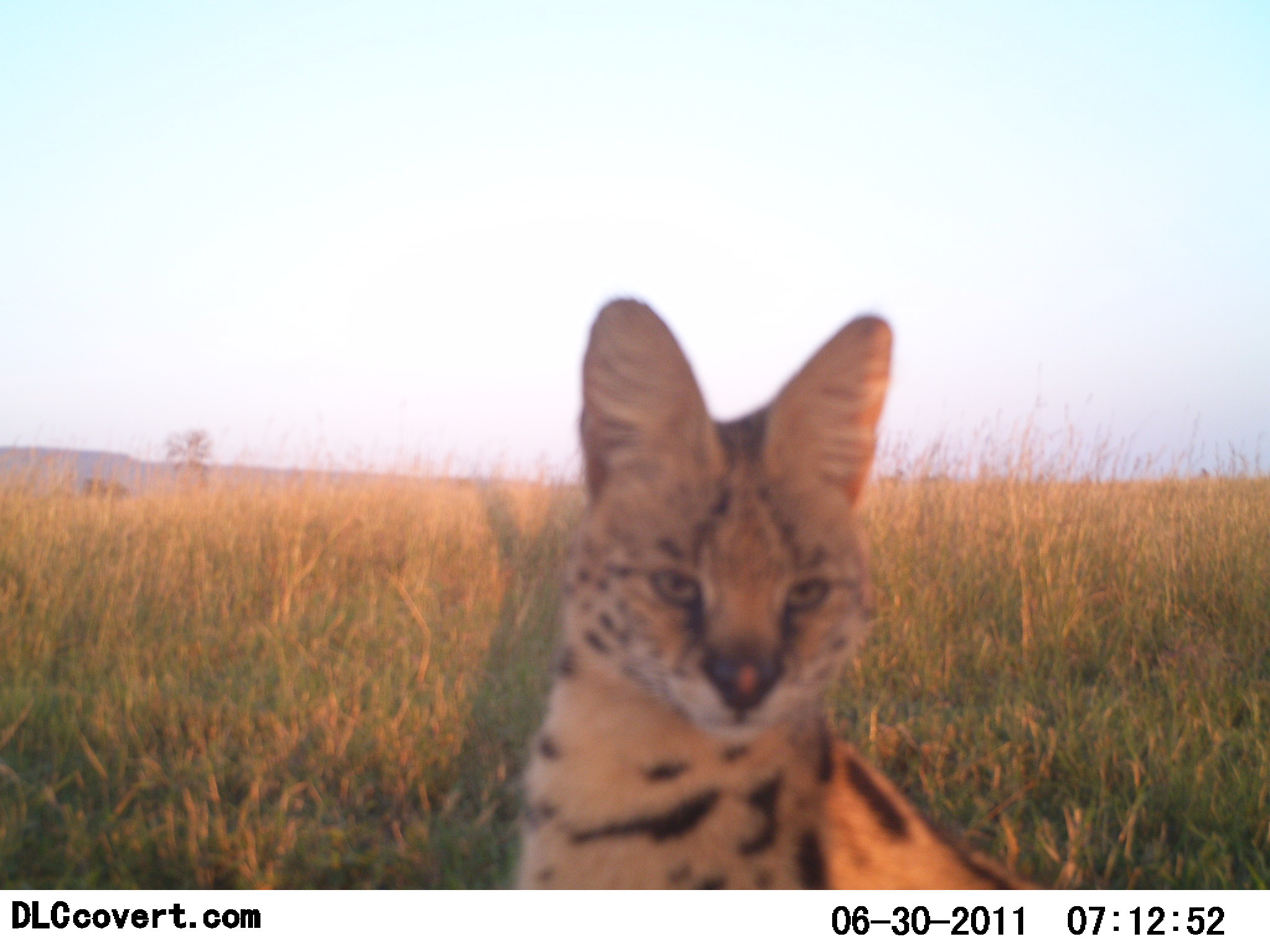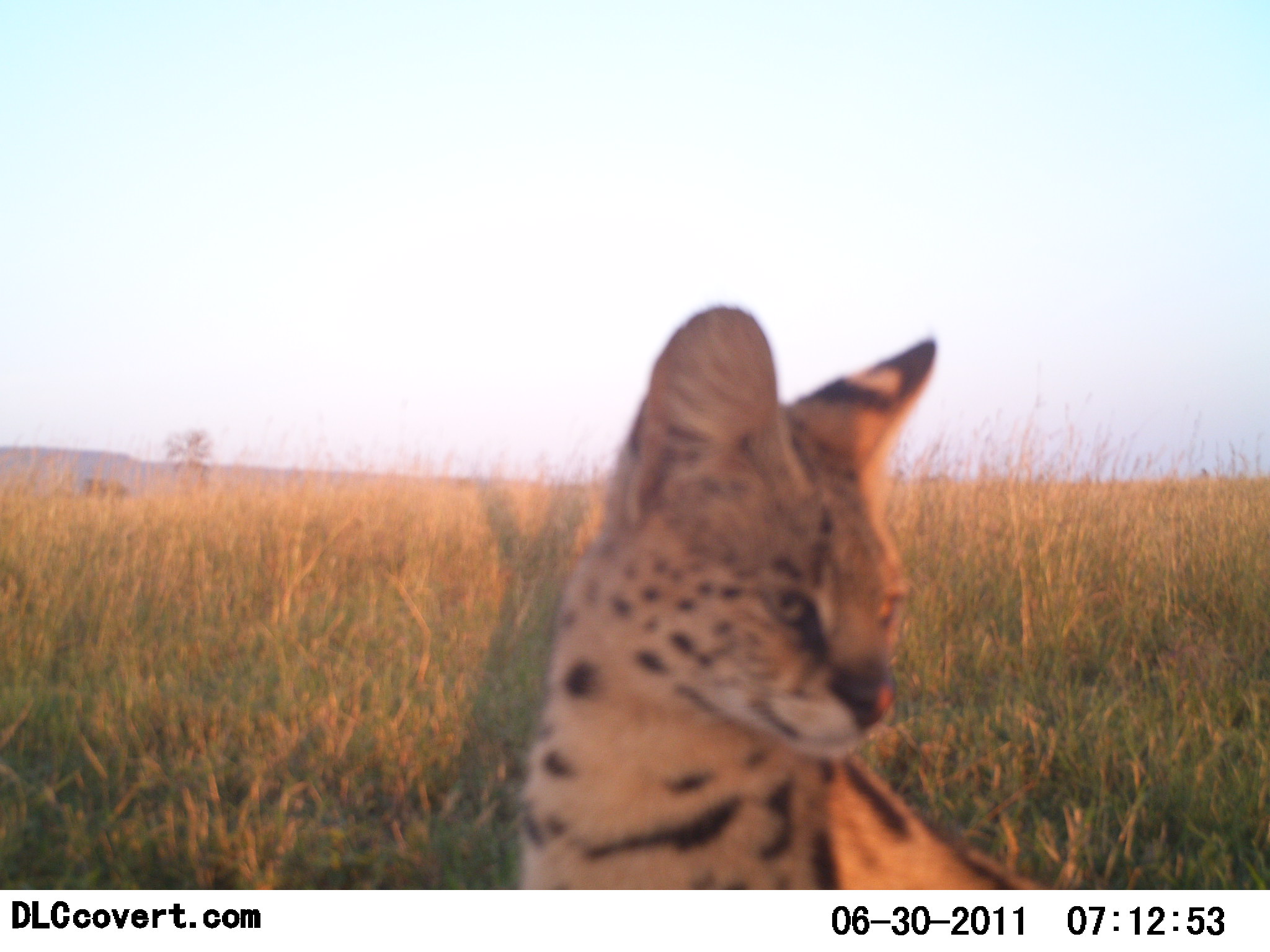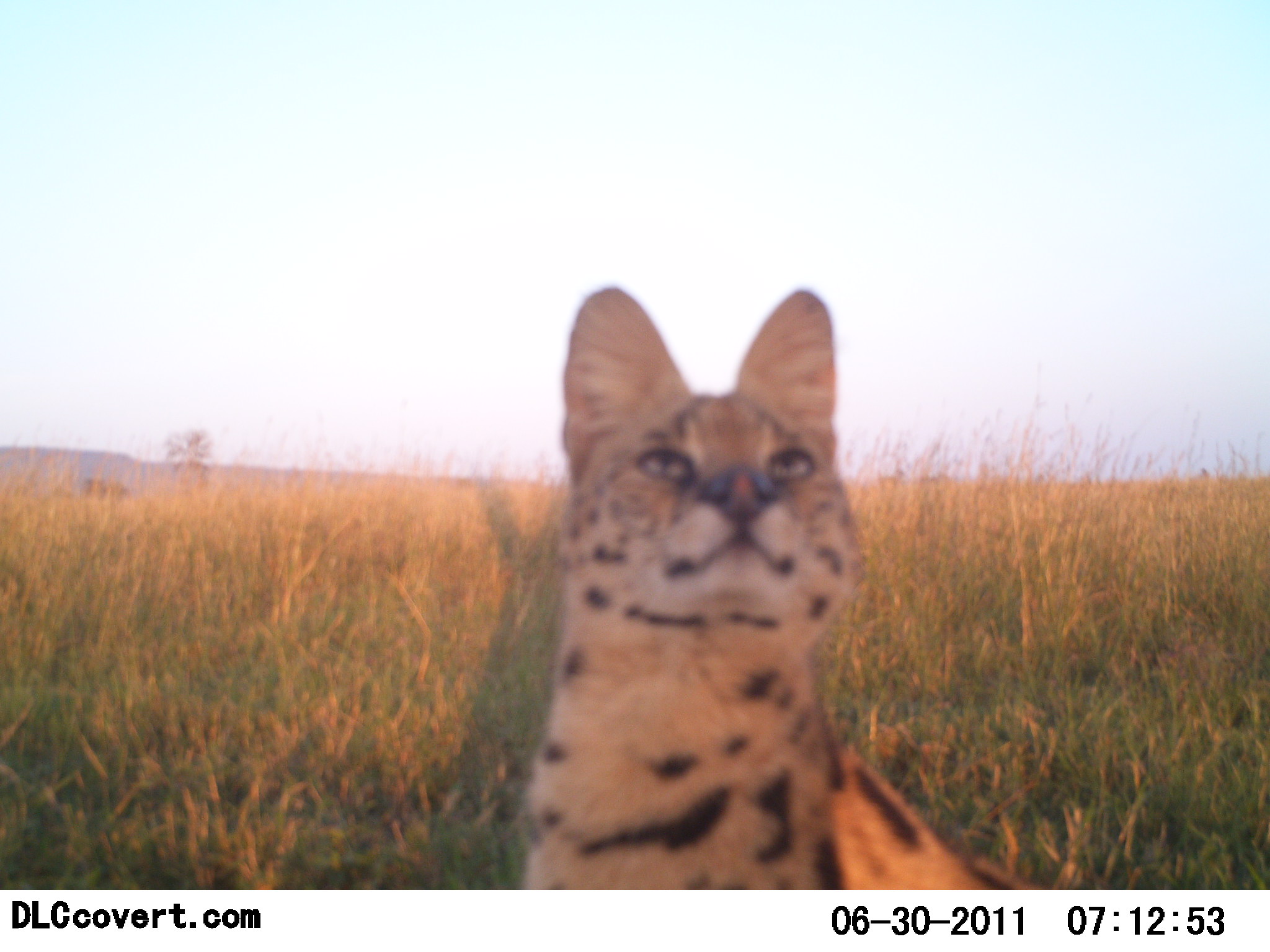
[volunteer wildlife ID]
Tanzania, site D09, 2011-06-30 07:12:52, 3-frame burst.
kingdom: Animalia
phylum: Chordata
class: Mammalia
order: Carnivora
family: Felidae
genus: Leptailurus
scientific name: Leptailurus serval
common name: serval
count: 1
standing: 68%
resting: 32%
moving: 0%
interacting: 5%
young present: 0%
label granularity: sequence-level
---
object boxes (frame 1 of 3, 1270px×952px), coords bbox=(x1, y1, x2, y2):
animal: bbox=(516, 292, 1043, 889)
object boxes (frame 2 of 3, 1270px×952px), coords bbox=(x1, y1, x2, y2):
animal: bbox=(513, 301, 1043, 889)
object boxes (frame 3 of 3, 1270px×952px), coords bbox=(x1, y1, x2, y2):
animal: bbox=(515, 281, 1036, 891)